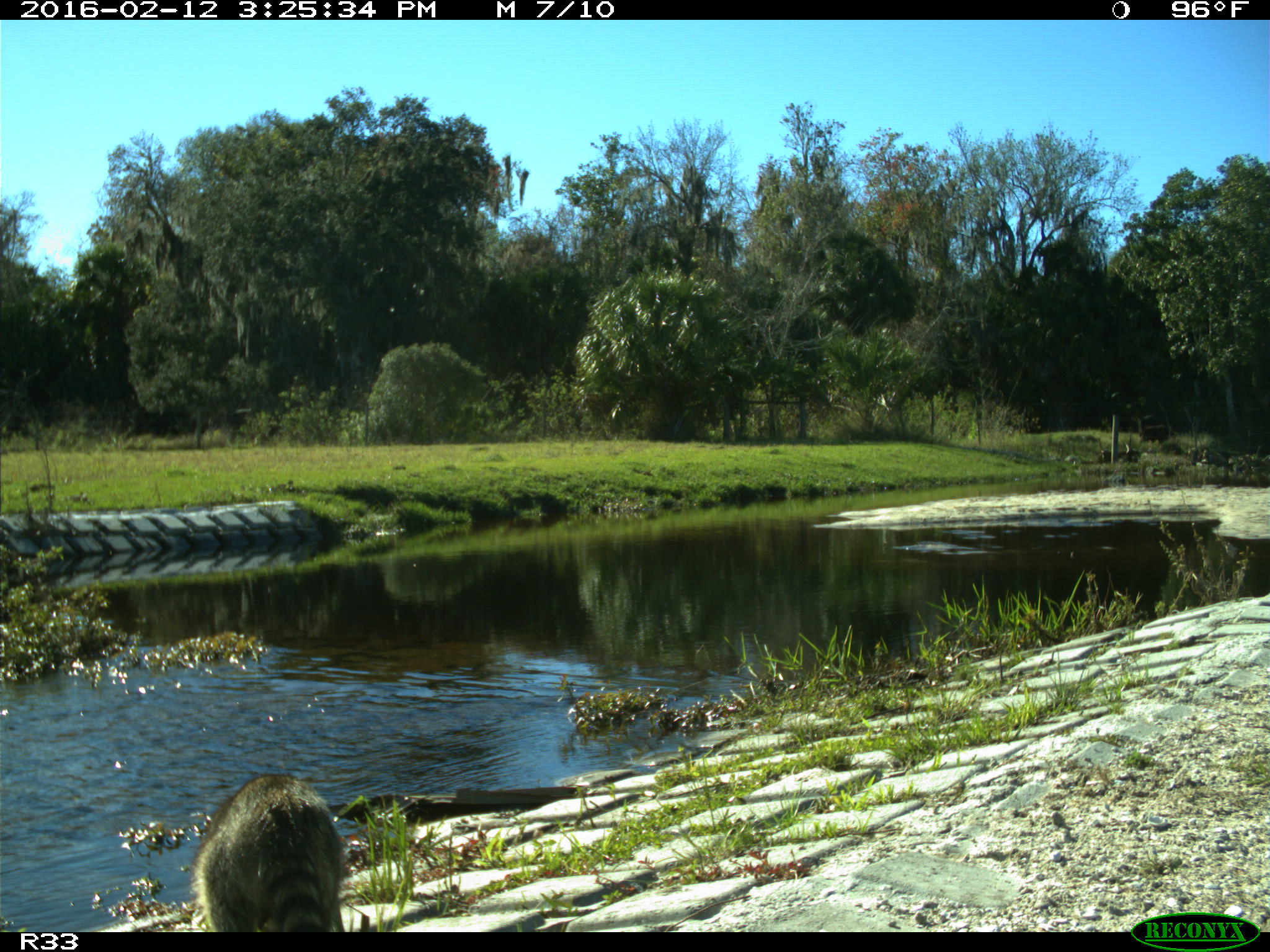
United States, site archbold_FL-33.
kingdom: Animalia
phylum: Chordata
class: Mammalia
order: Carnivora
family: Procyonidae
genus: Procyon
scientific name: Procyon lotor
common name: common raccoon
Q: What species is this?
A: Procyon lotor (common raccoon).